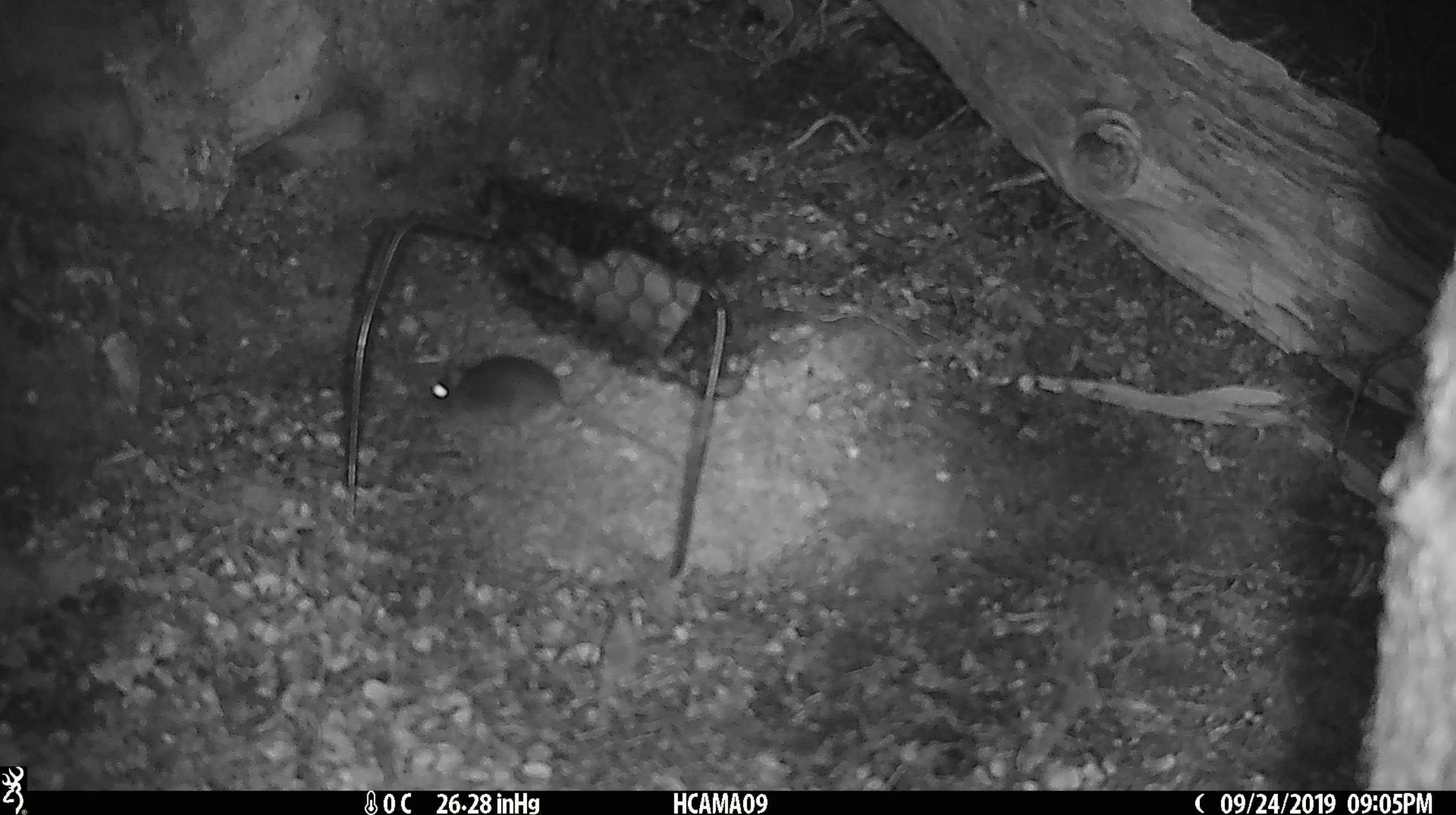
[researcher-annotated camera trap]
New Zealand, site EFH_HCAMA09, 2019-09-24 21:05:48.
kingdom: Animalia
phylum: Chordata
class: Mammalia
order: Rodentia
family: Muridae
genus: Mus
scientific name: Mus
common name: mouse